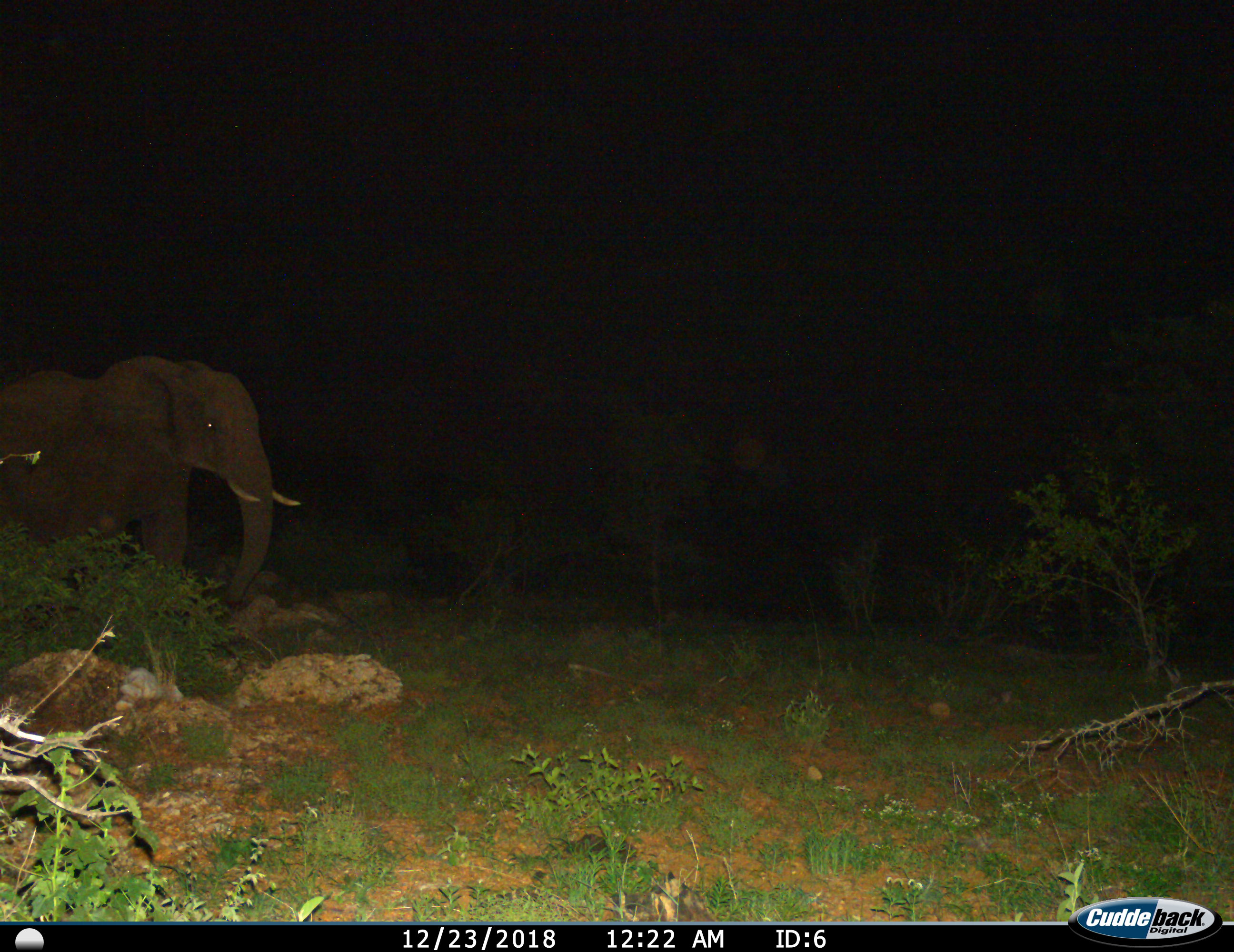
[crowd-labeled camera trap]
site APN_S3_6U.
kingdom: Animalia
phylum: Chordata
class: Mammalia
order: Proboscidea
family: Elephantidae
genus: Loxodonta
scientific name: Loxodonta africana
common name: african bush elephant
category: elephant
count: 1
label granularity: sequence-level